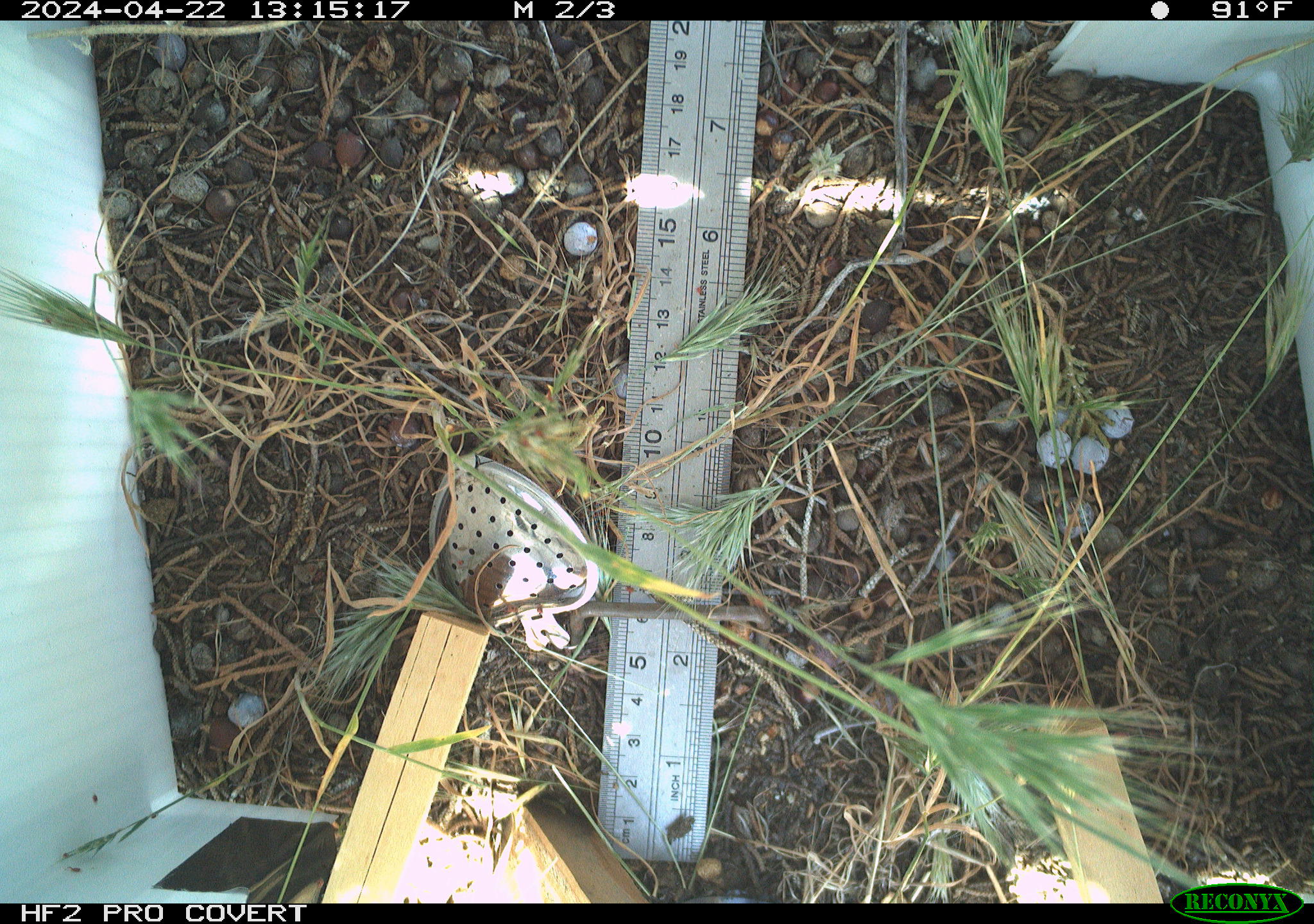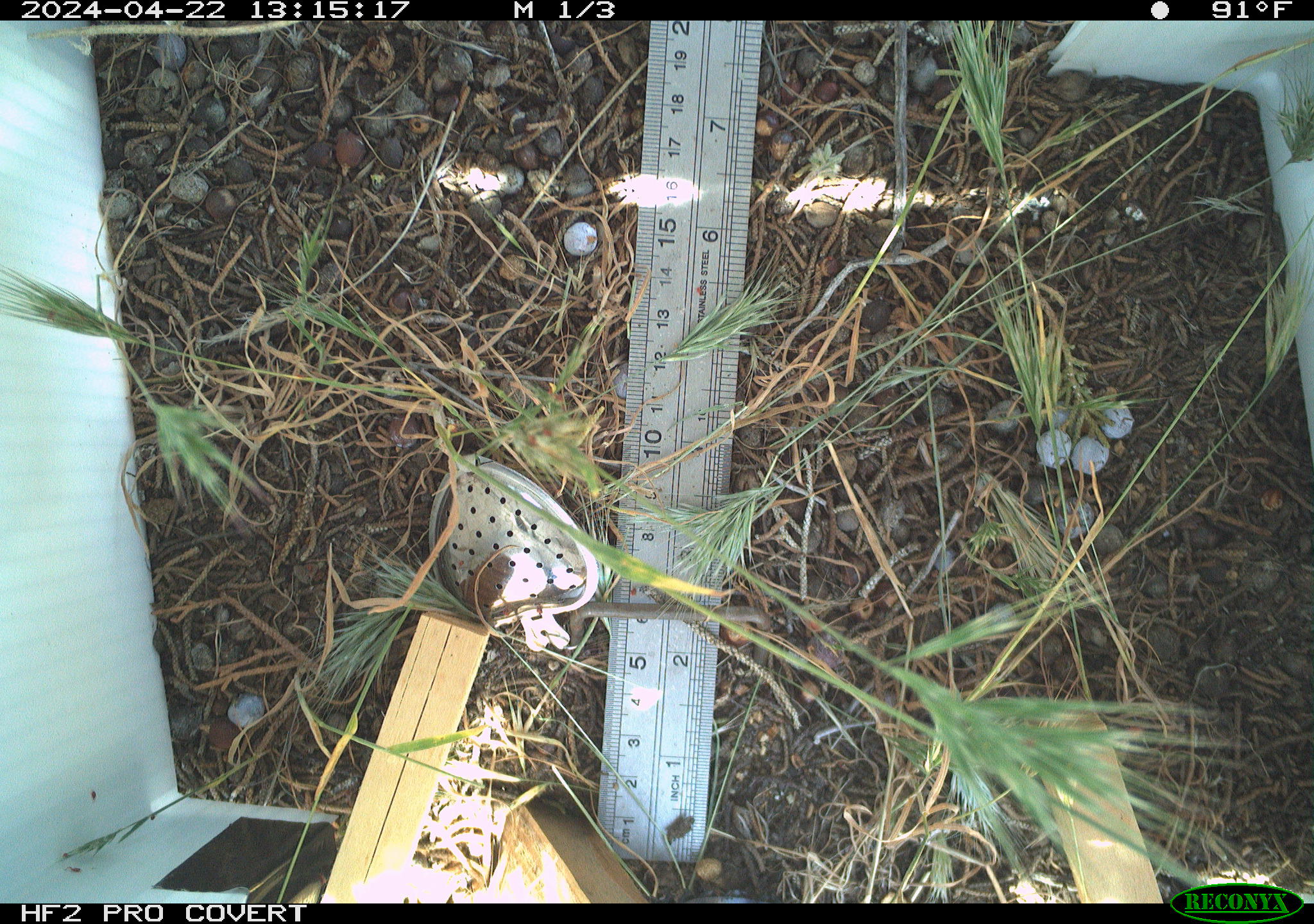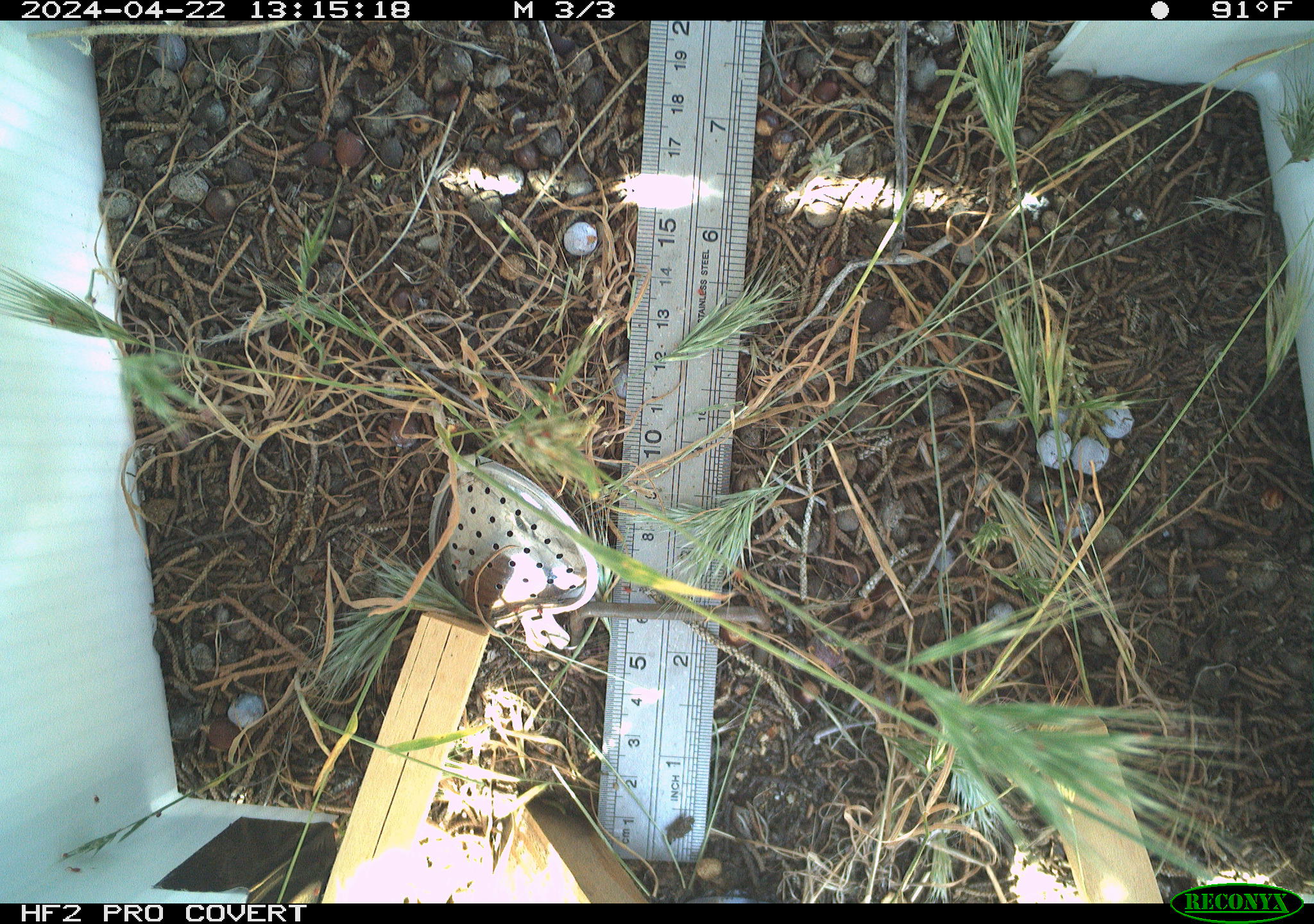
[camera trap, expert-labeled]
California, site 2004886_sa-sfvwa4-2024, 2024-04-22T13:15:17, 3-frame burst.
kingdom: Animalia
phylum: Arthropoda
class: Insecta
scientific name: Insecta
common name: insect